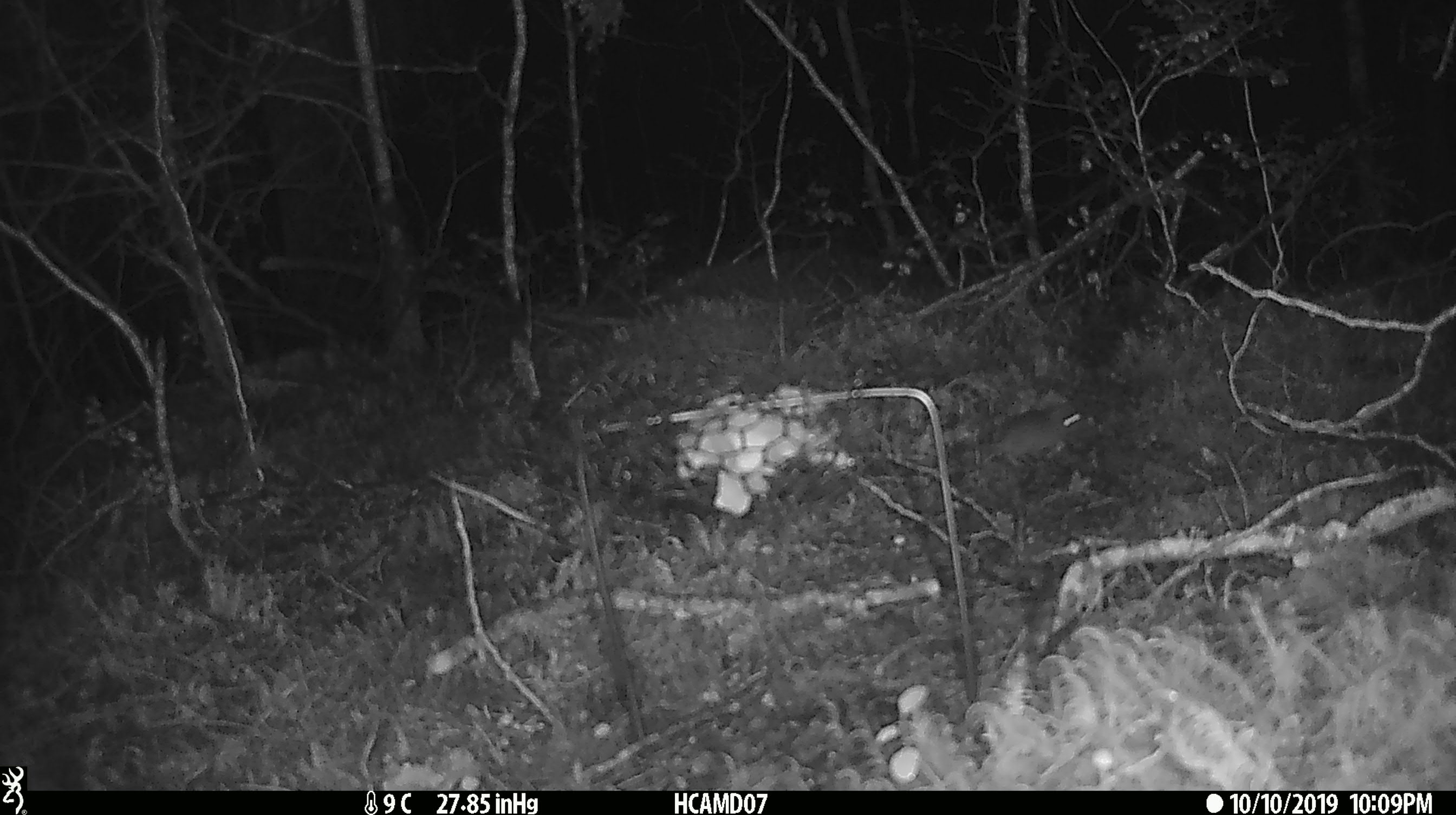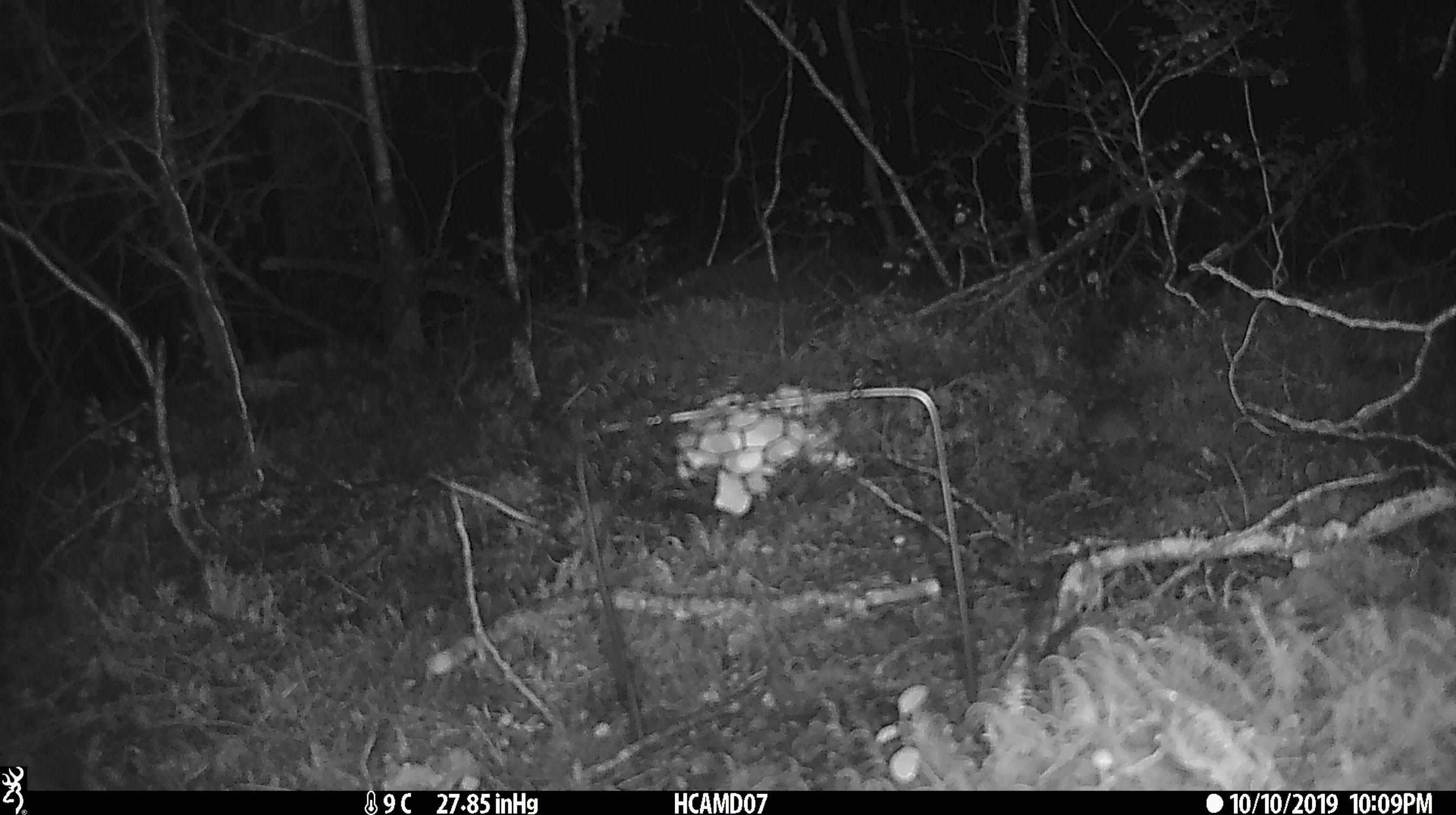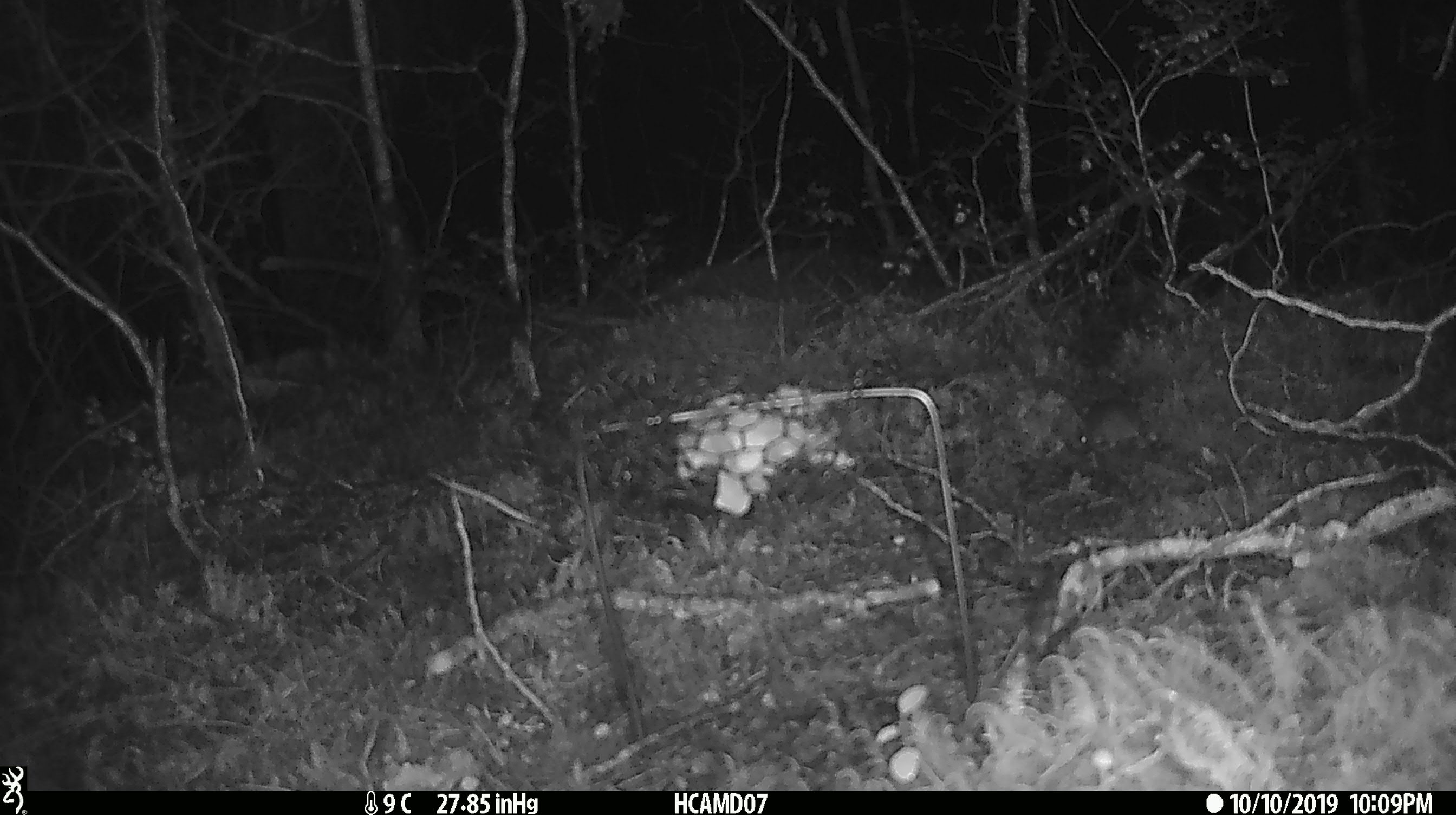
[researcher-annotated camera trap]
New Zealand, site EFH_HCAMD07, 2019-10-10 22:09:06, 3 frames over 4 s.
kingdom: Animalia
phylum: Chordata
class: Mammalia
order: Rodentia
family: Muridae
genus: Mus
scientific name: Mus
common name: mouse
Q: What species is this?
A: Mouse (Mus).